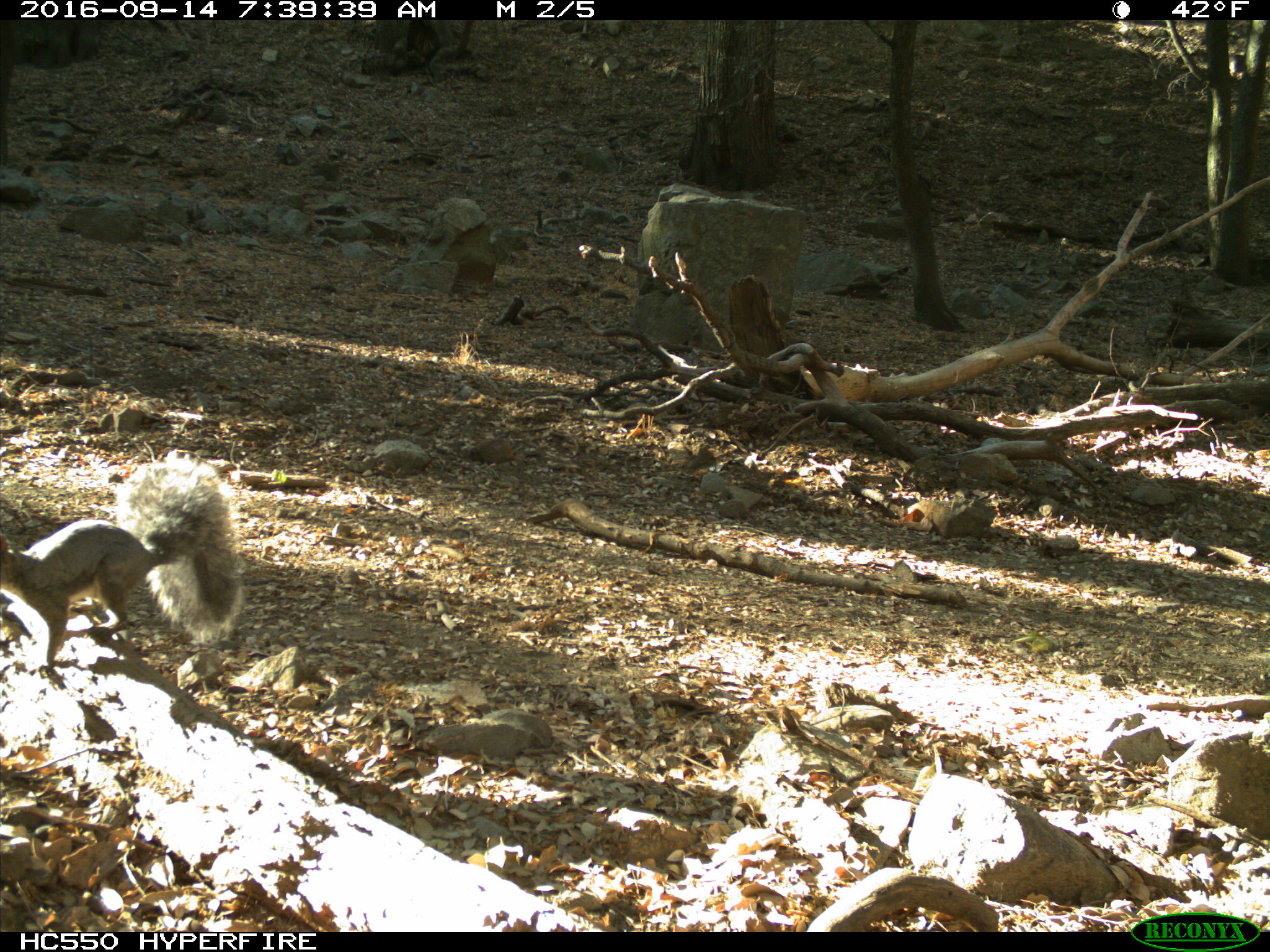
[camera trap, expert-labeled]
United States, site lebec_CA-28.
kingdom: Animalia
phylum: Chordata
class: Mammalia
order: Rodentia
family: Sciuridae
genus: Sciurus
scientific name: Sciurus carolinensis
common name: eastern gray squirrel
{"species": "Sciurus carolinensis (eastern gray squirrel)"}